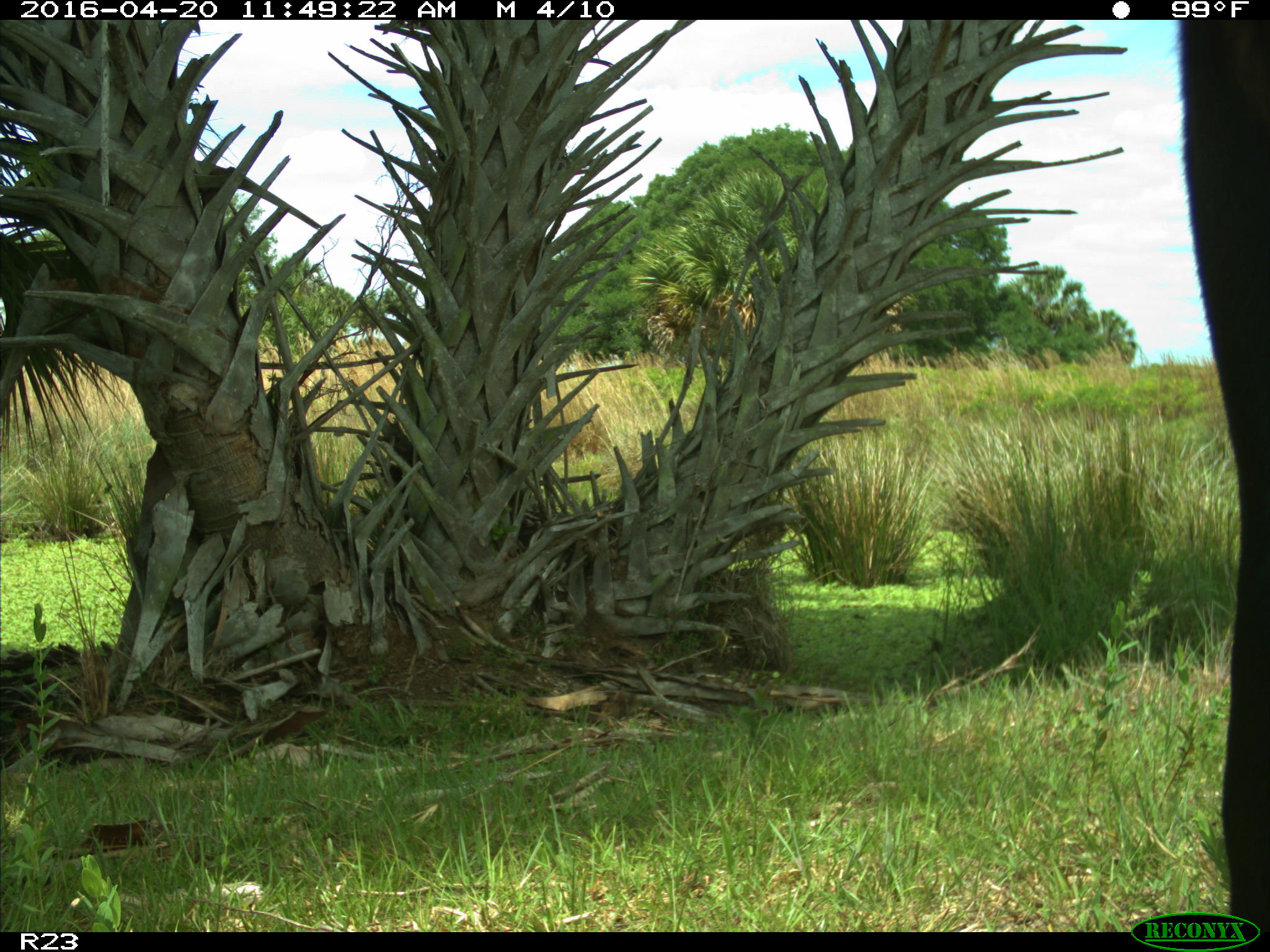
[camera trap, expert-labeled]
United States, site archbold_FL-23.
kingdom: Animalia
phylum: Chordata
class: Mammalia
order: Artiodactyla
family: Bovidae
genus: Bos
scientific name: Bos taurus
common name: domestic cow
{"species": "Bos taurus (domestic cow)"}